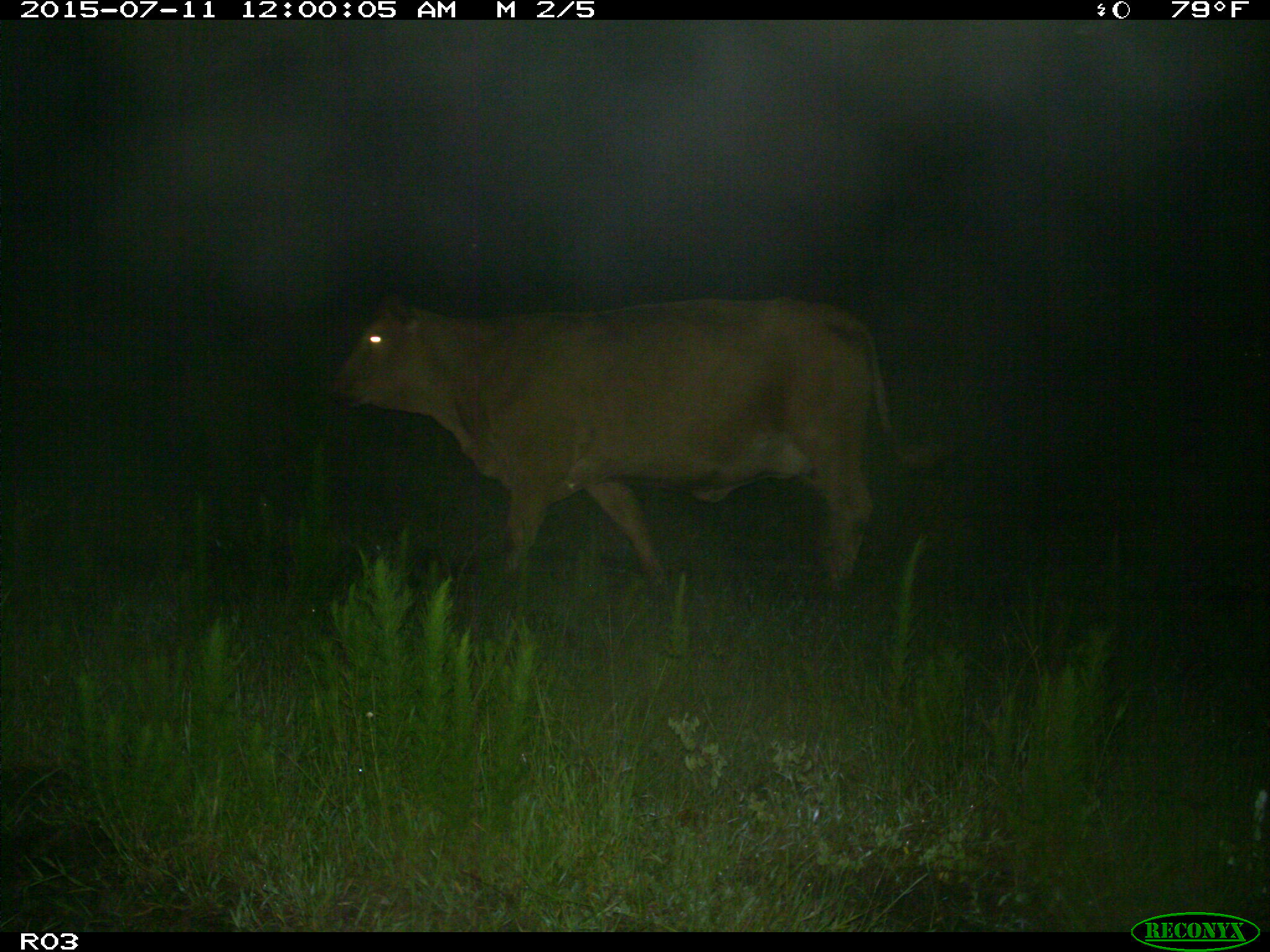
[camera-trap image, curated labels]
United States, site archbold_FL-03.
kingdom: Animalia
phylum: Chordata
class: Mammalia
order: Artiodactyla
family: Bovidae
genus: Bos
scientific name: Bos taurus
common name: domestic cow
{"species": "Bos taurus (domestic cow)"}